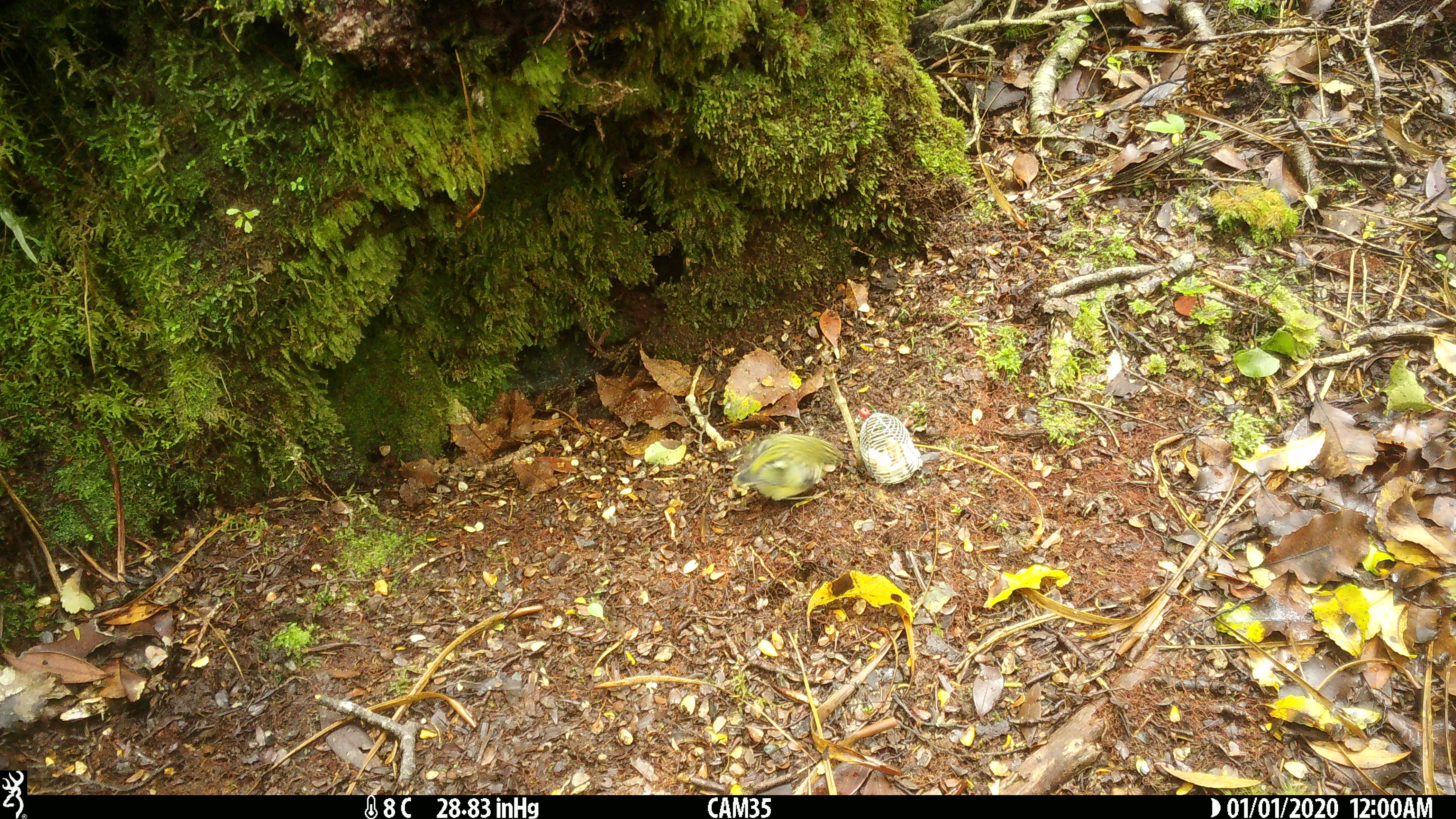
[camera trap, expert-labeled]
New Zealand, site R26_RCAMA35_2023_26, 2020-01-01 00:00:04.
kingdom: Animalia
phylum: Chordata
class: Aves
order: Passeriformes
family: Acanthisittidae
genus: Acanthisitta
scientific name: Acanthisitta chloris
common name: rifleman